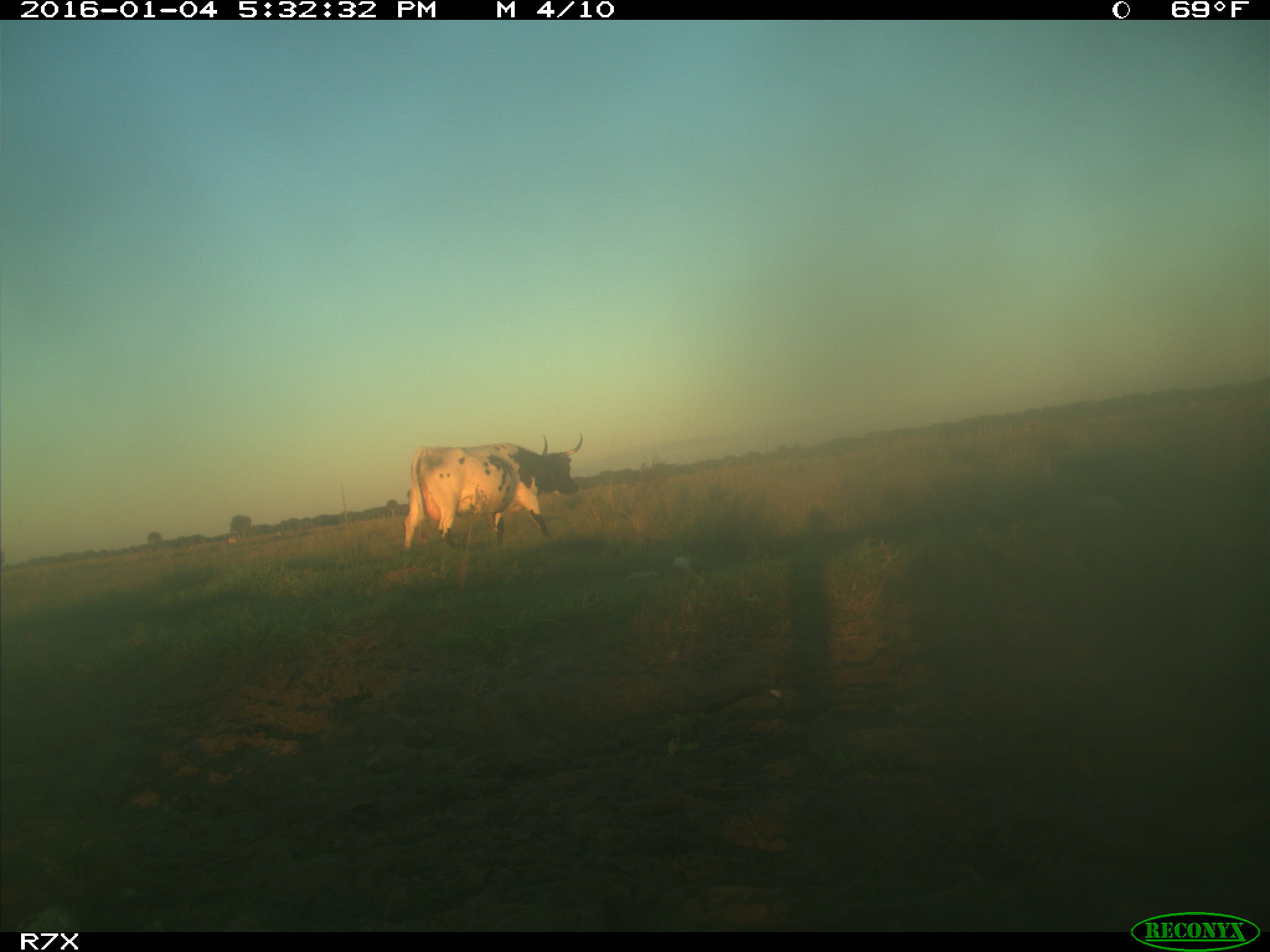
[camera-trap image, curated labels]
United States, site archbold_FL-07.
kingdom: Animalia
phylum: Chordata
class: Mammalia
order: Artiodactyla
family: Bovidae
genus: Bos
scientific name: Bos taurus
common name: domestic cow